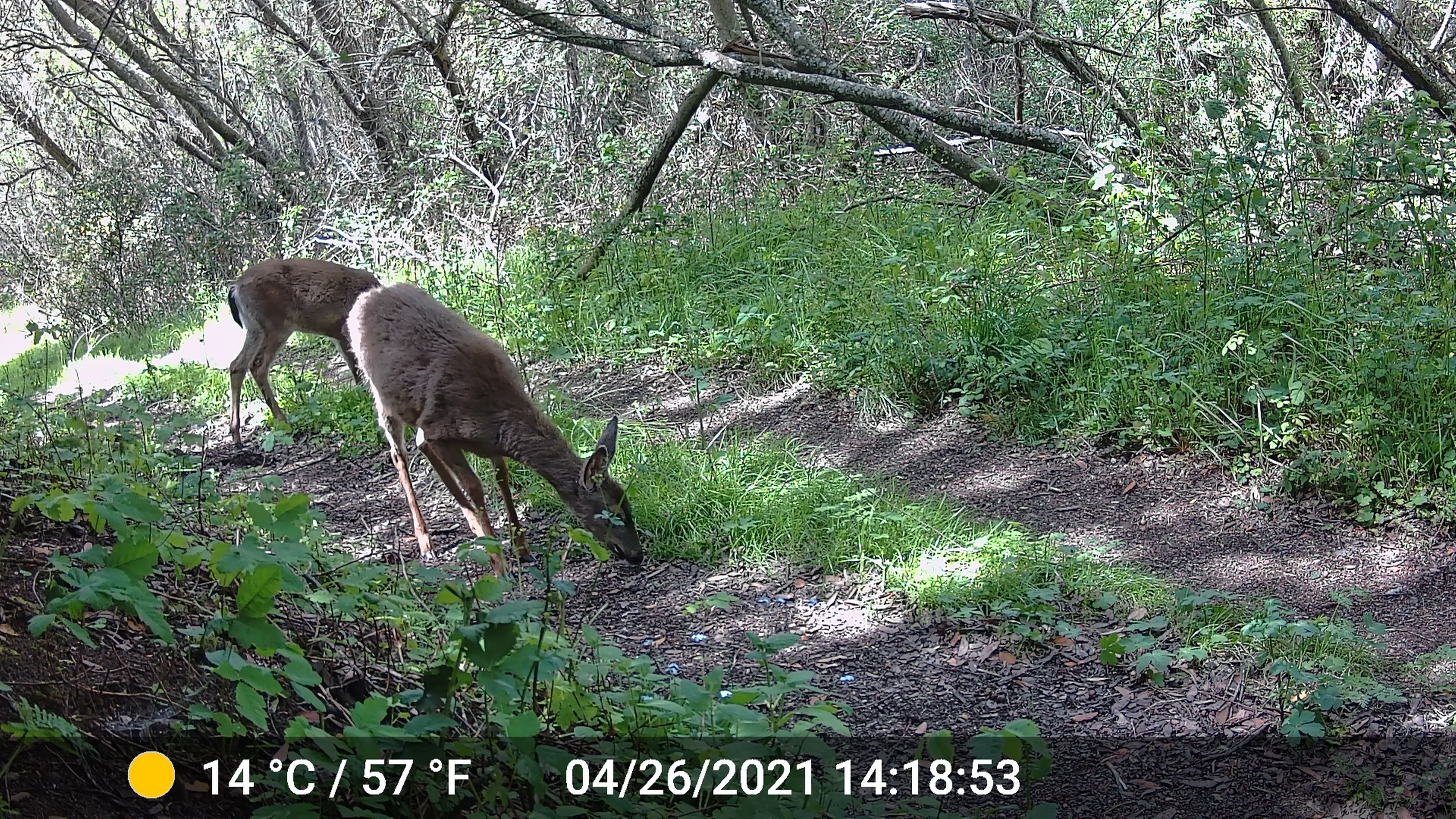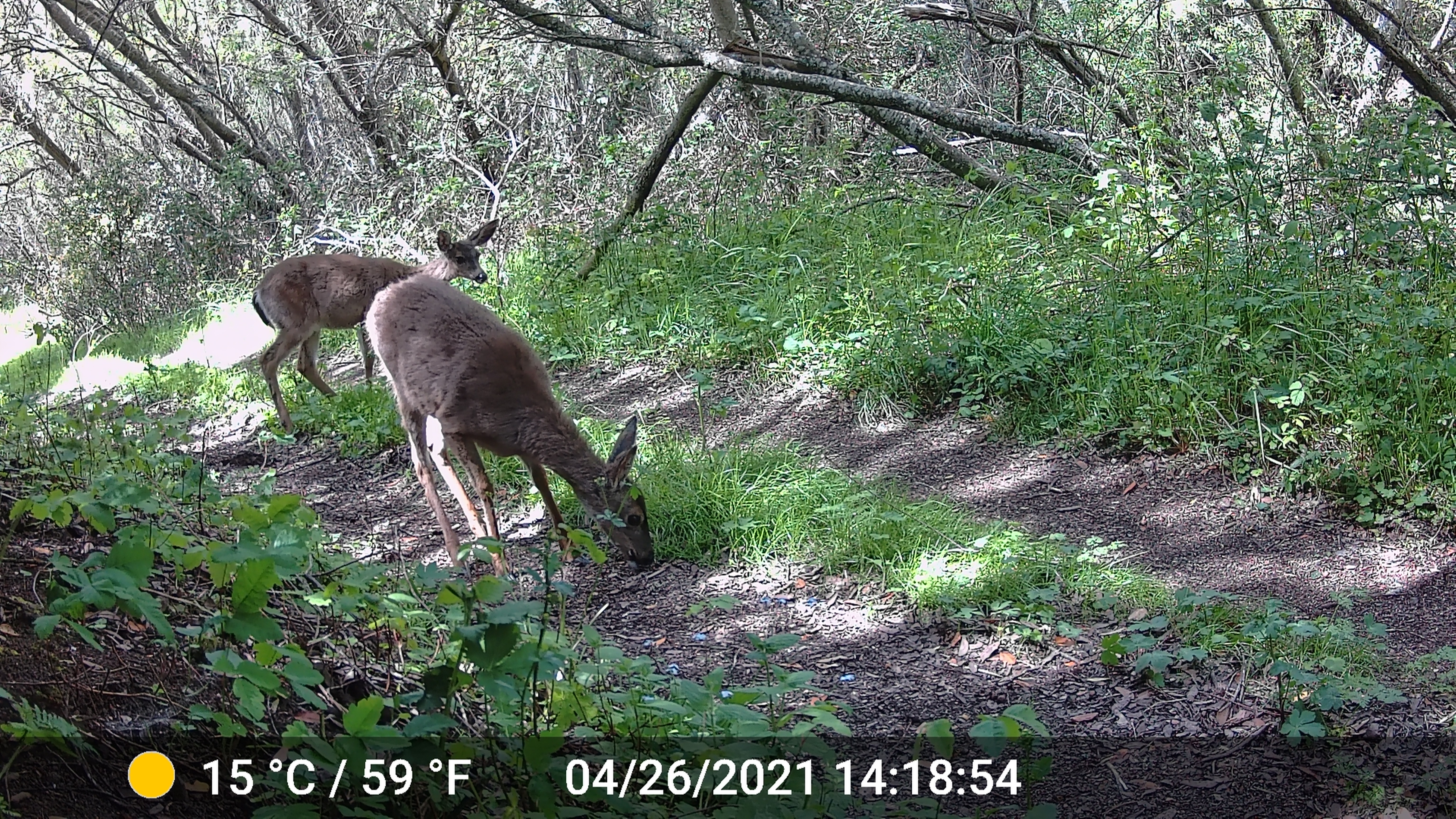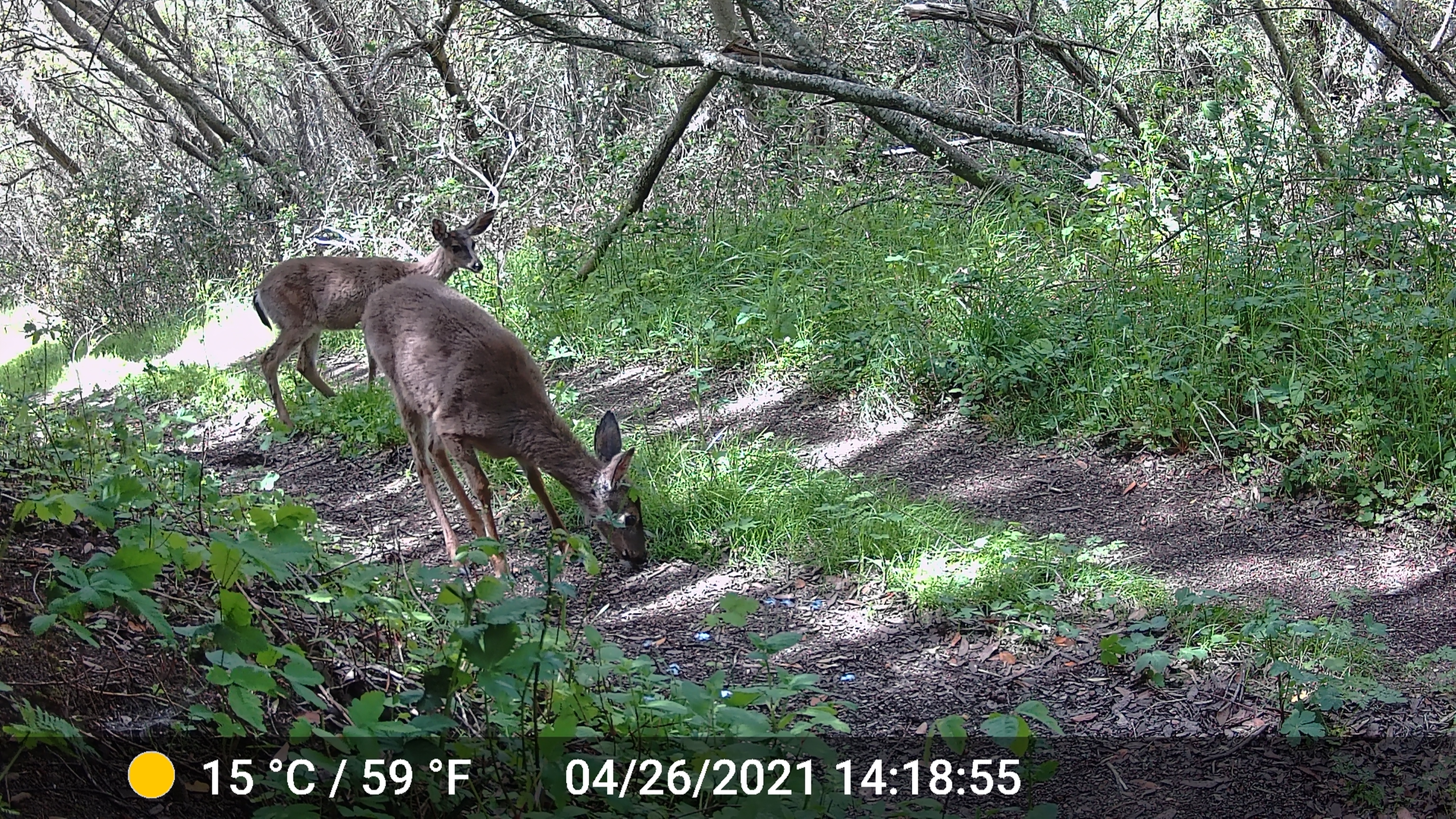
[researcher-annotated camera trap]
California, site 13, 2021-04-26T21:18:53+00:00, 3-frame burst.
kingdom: Animalia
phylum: Chordata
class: Mammalia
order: Artiodactyla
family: Cervidae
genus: Odocoileus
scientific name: Odocoileus hemionus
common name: mule deer